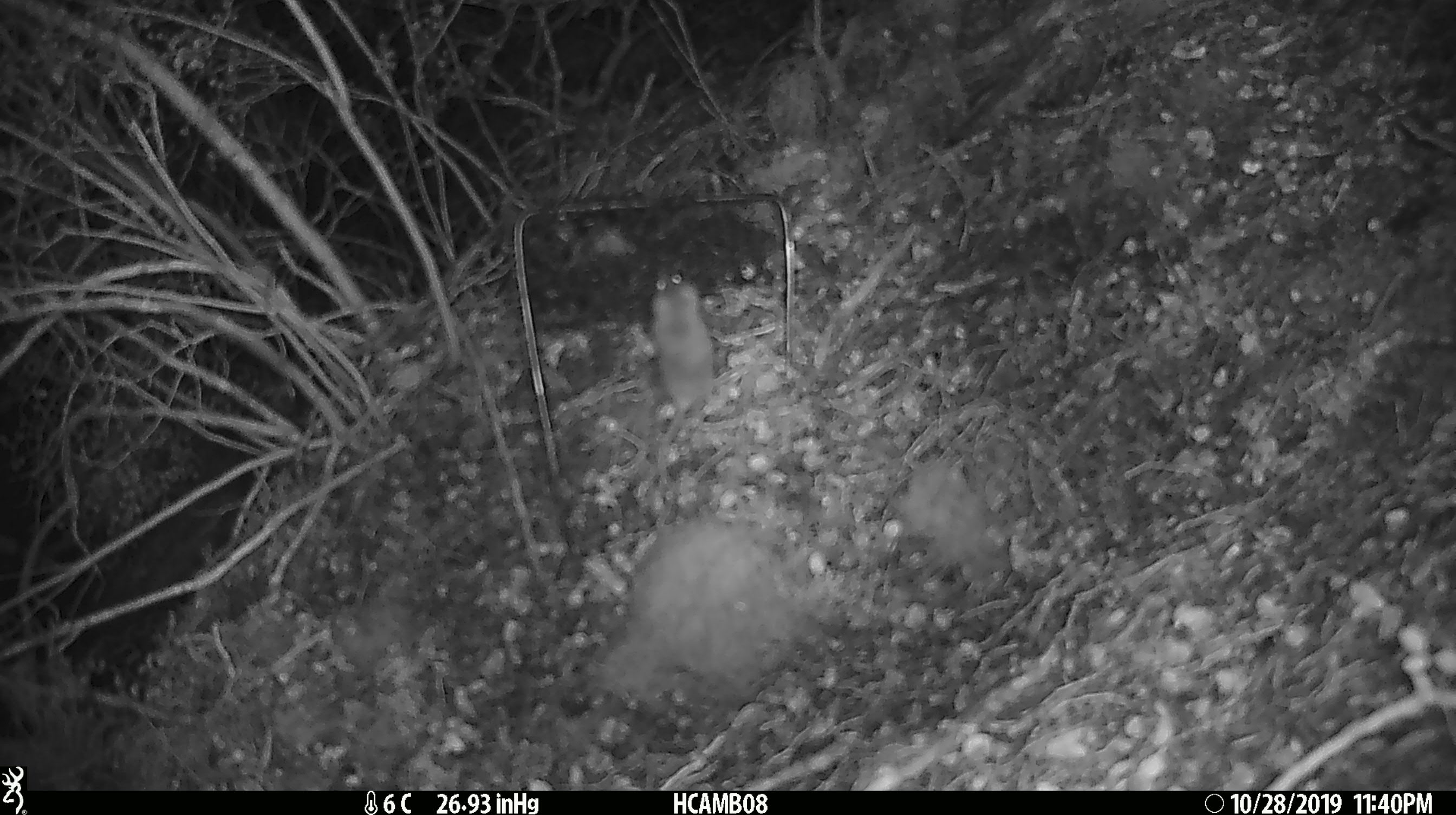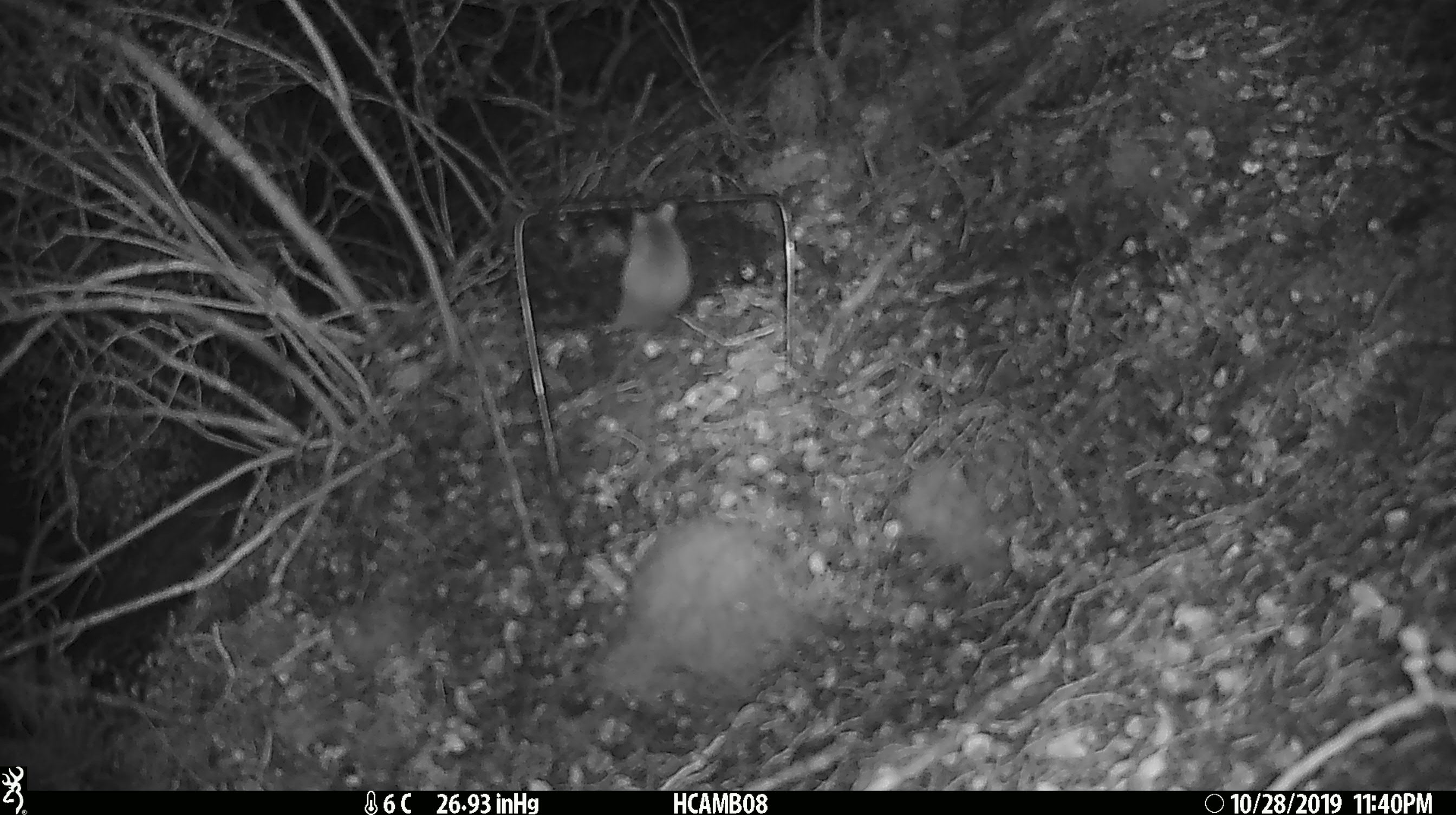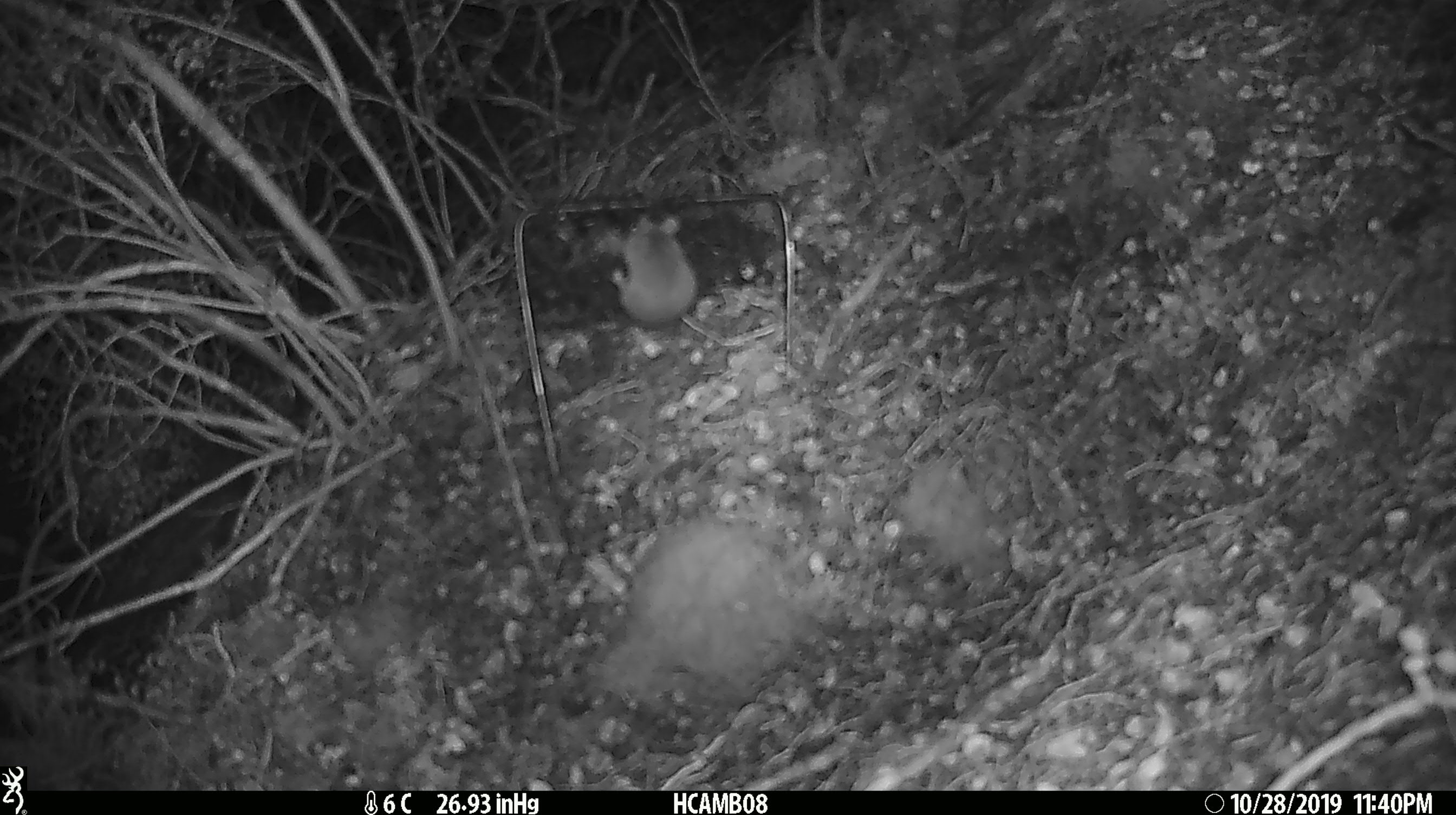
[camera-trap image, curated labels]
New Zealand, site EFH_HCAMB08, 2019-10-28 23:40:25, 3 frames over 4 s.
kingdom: Animalia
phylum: Chordata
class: Mammalia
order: Rodentia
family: Muridae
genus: Mus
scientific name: Mus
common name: mouse